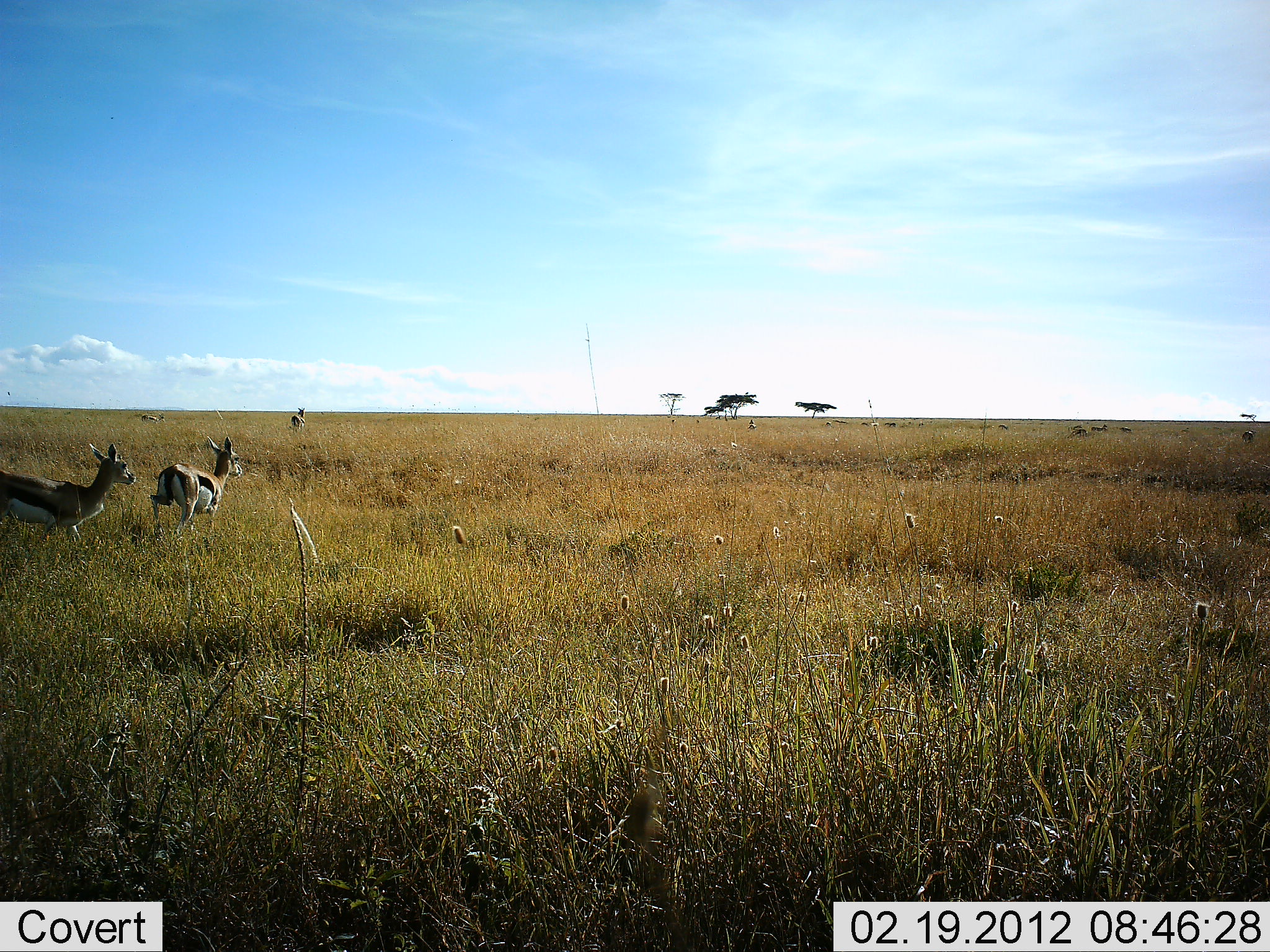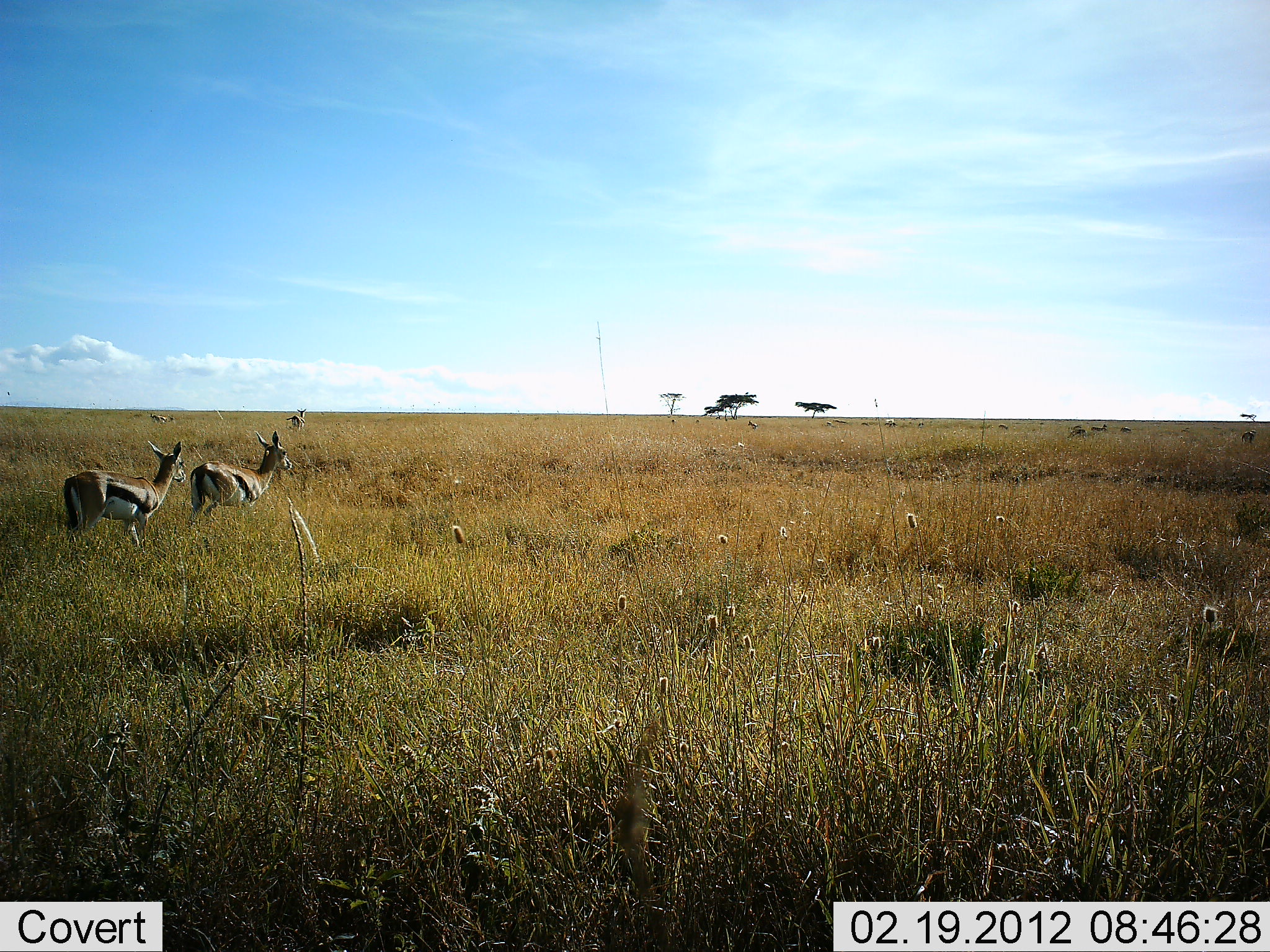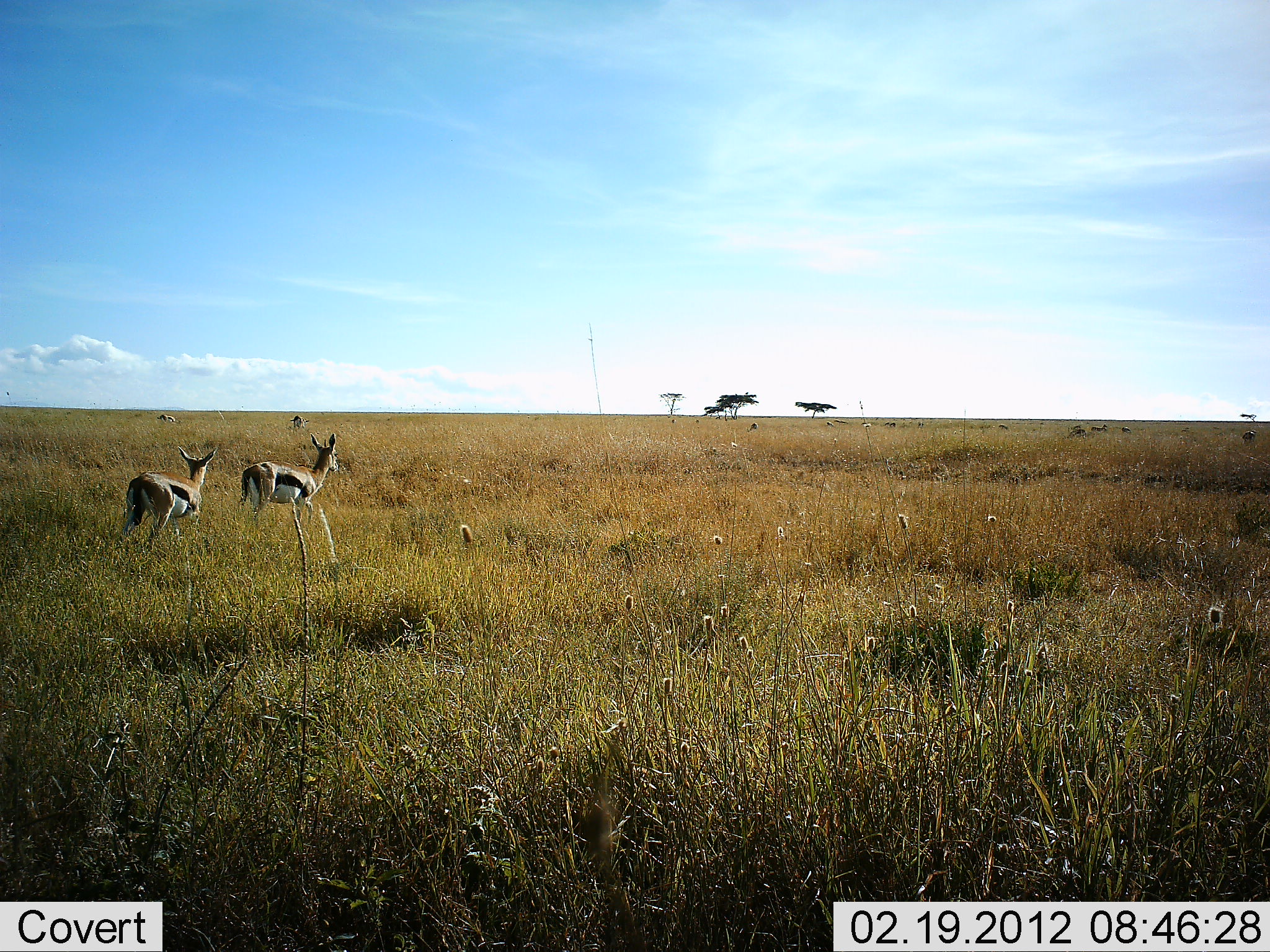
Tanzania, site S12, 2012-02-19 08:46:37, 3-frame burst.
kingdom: Animalia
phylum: Chordata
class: Mammalia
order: Artiodactyla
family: Bovidae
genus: Eudorcas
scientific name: Eudorcas thomsonii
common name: thomson's gazelle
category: gazellethomsons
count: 4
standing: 35%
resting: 0%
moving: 76%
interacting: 0%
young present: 0%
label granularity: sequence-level